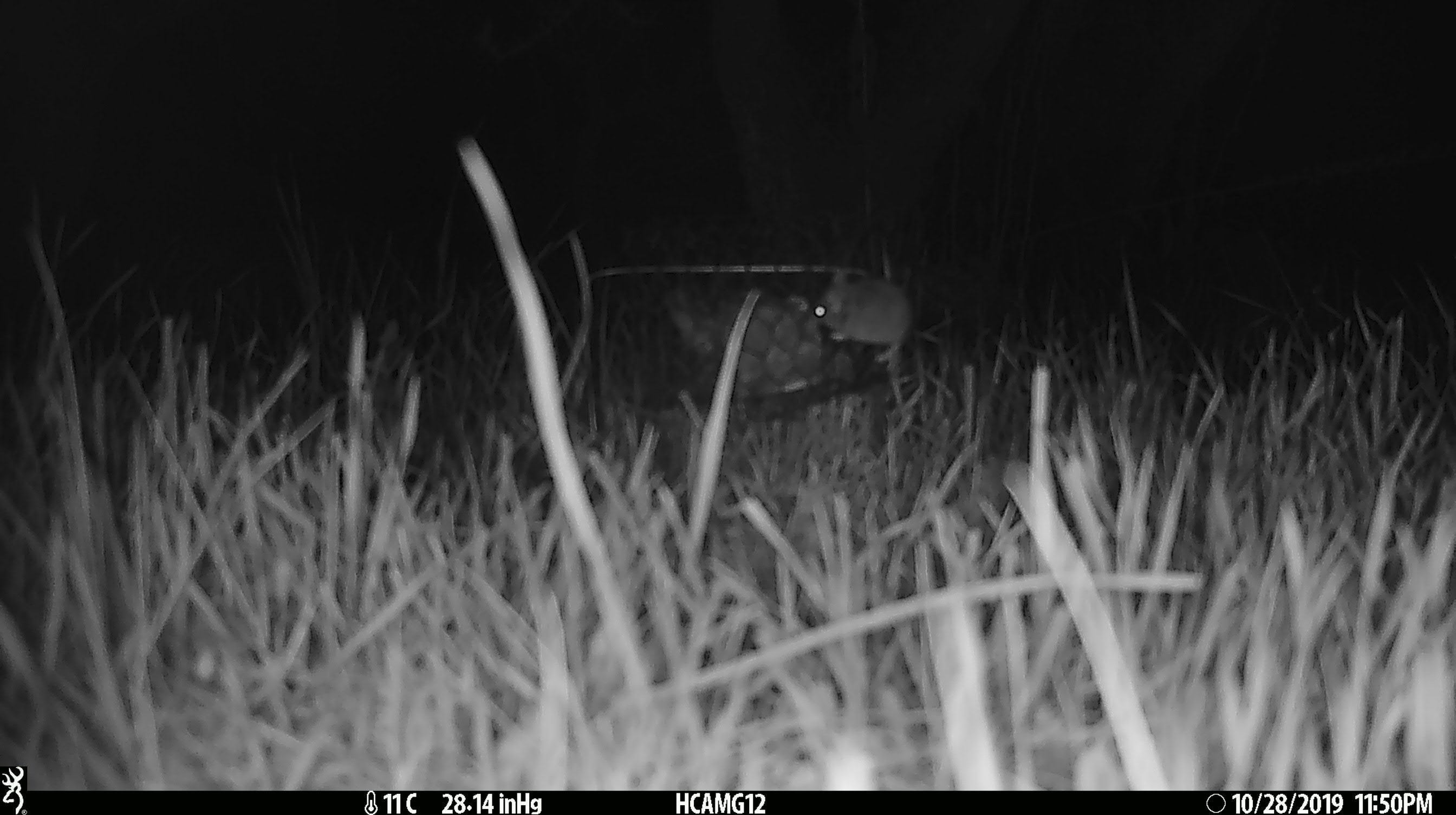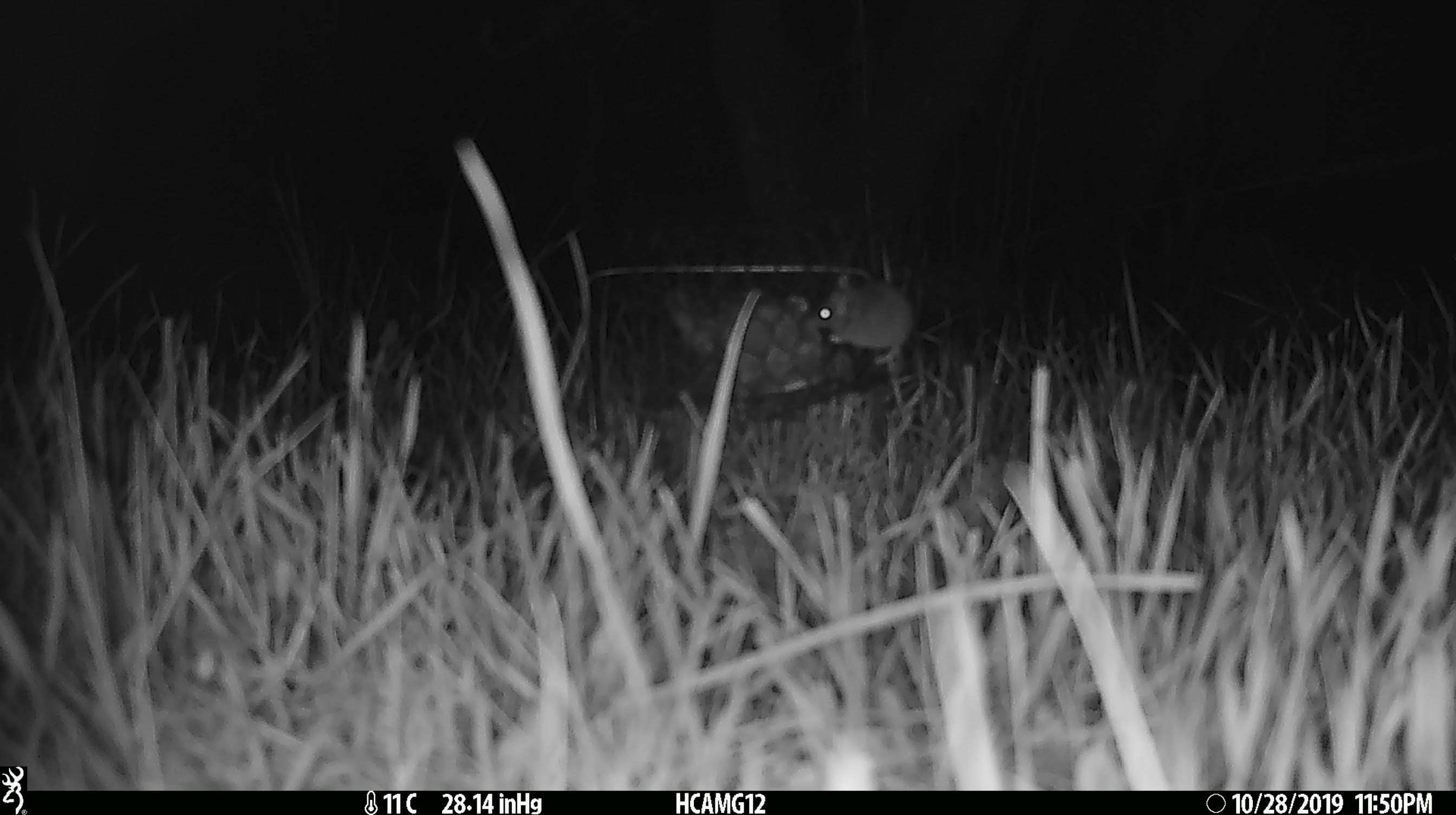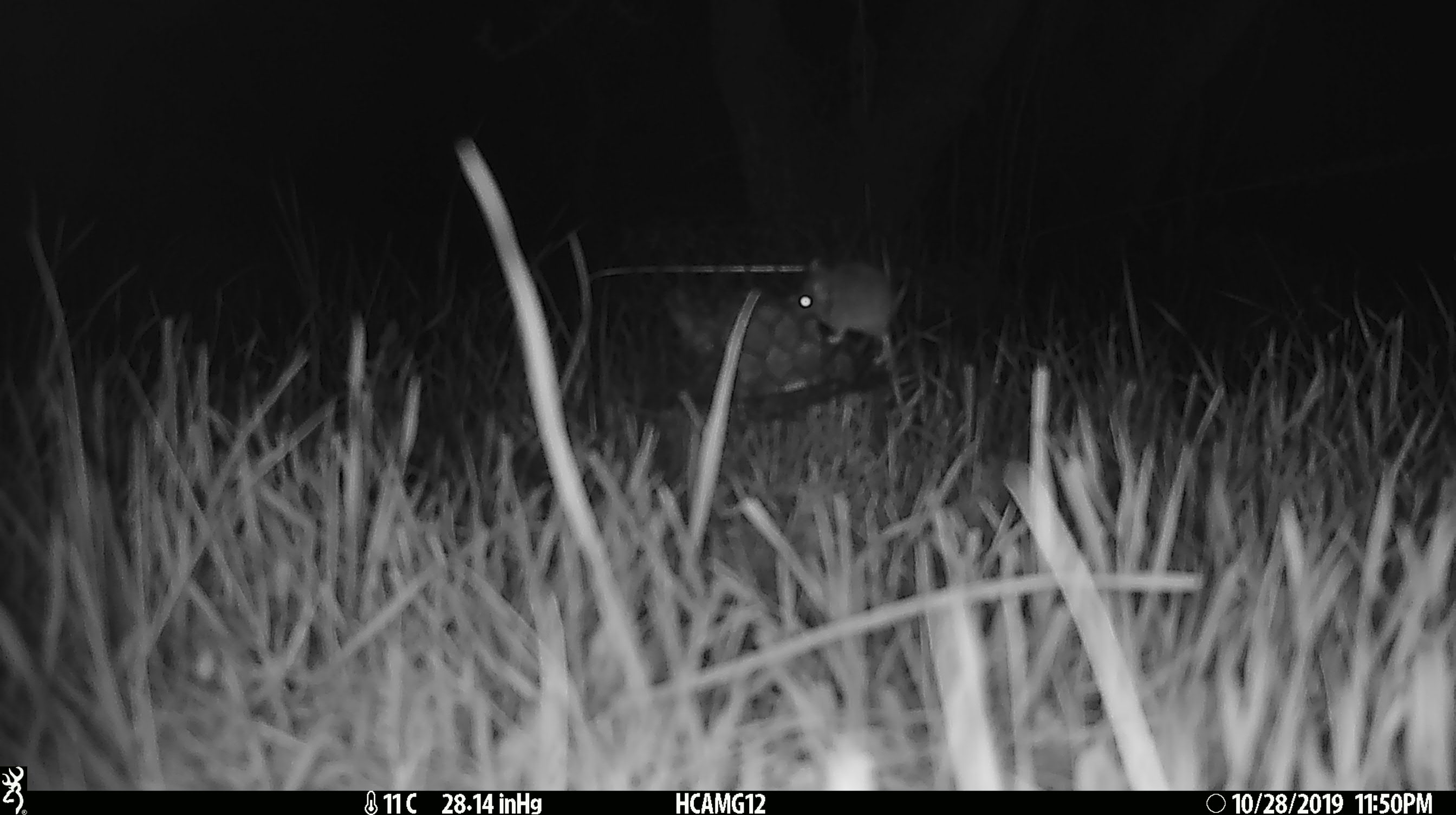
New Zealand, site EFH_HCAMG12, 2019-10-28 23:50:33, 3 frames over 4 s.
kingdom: Animalia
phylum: Chordata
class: Mammalia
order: Rodentia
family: Muridae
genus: Mus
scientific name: Mus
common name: mouse